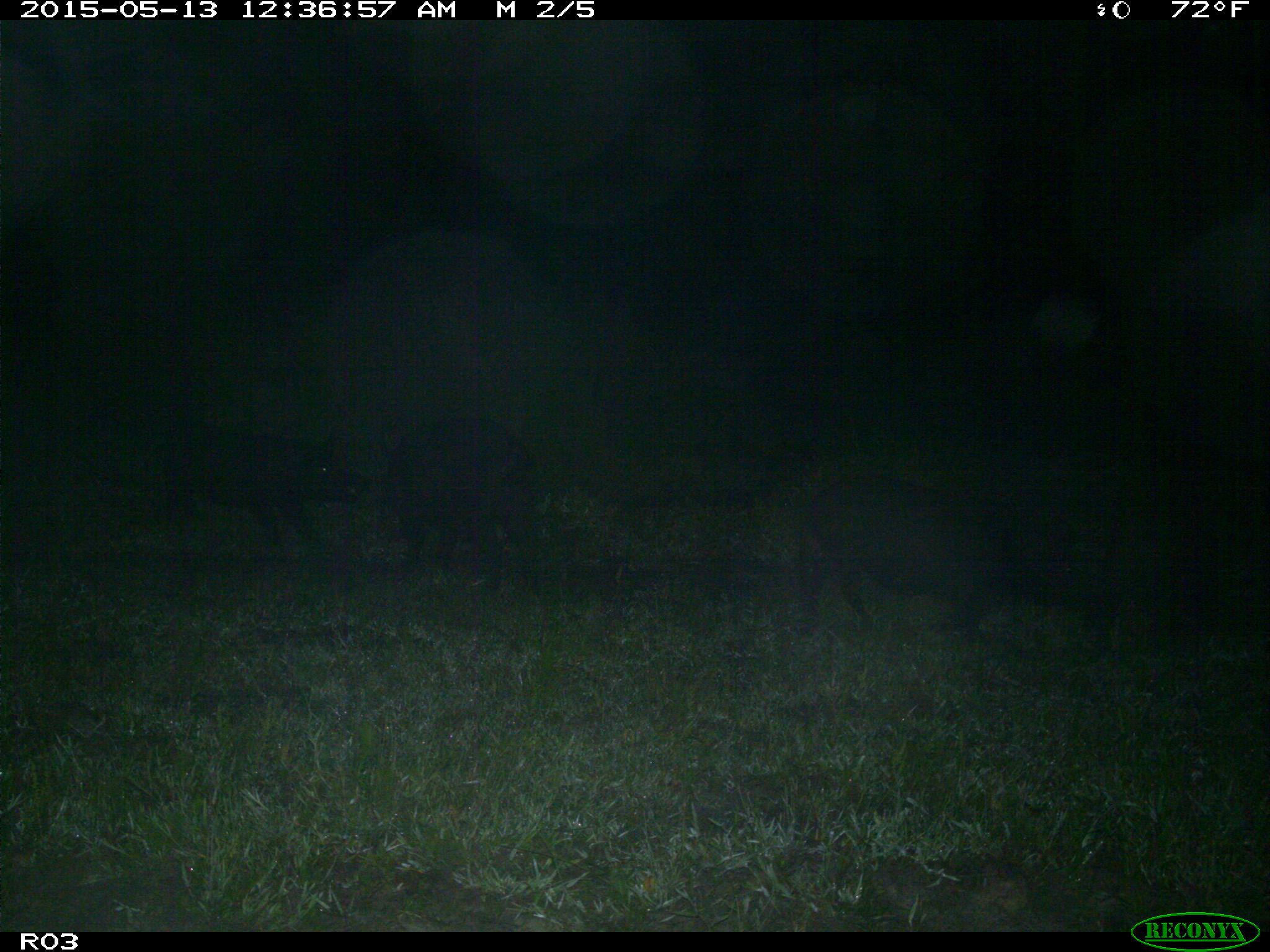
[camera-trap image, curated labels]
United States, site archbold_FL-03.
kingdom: Animalia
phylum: Chordata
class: Mammalia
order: Artiodactyla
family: Suidae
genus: Sus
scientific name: Sus scrofa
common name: wild boar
Sus scrofa (wild boar).